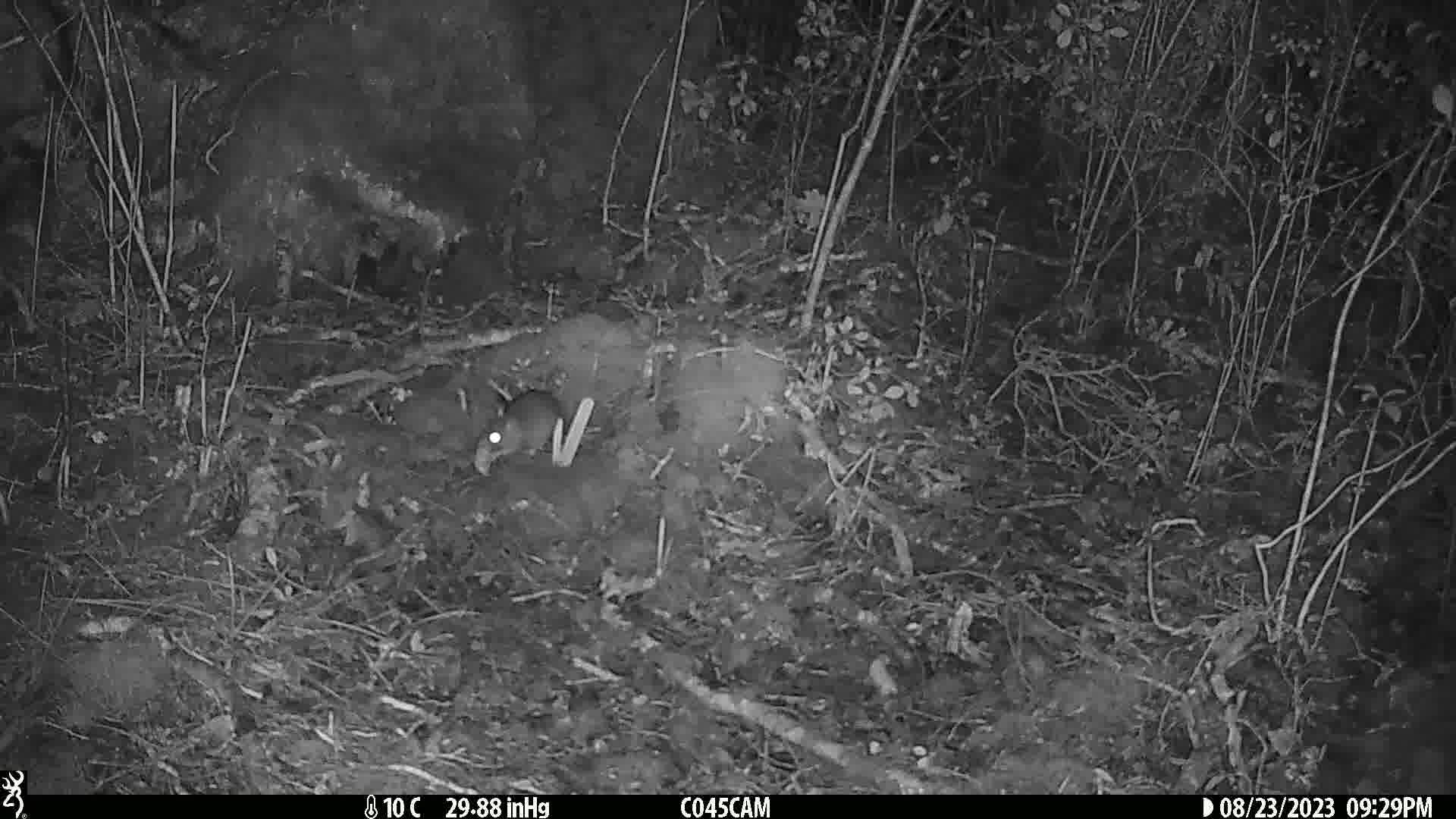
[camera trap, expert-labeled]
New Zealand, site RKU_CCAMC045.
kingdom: Animalia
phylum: Chordata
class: Mammalia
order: Rodentia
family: Muridae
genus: Rattus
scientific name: Rattus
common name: rat